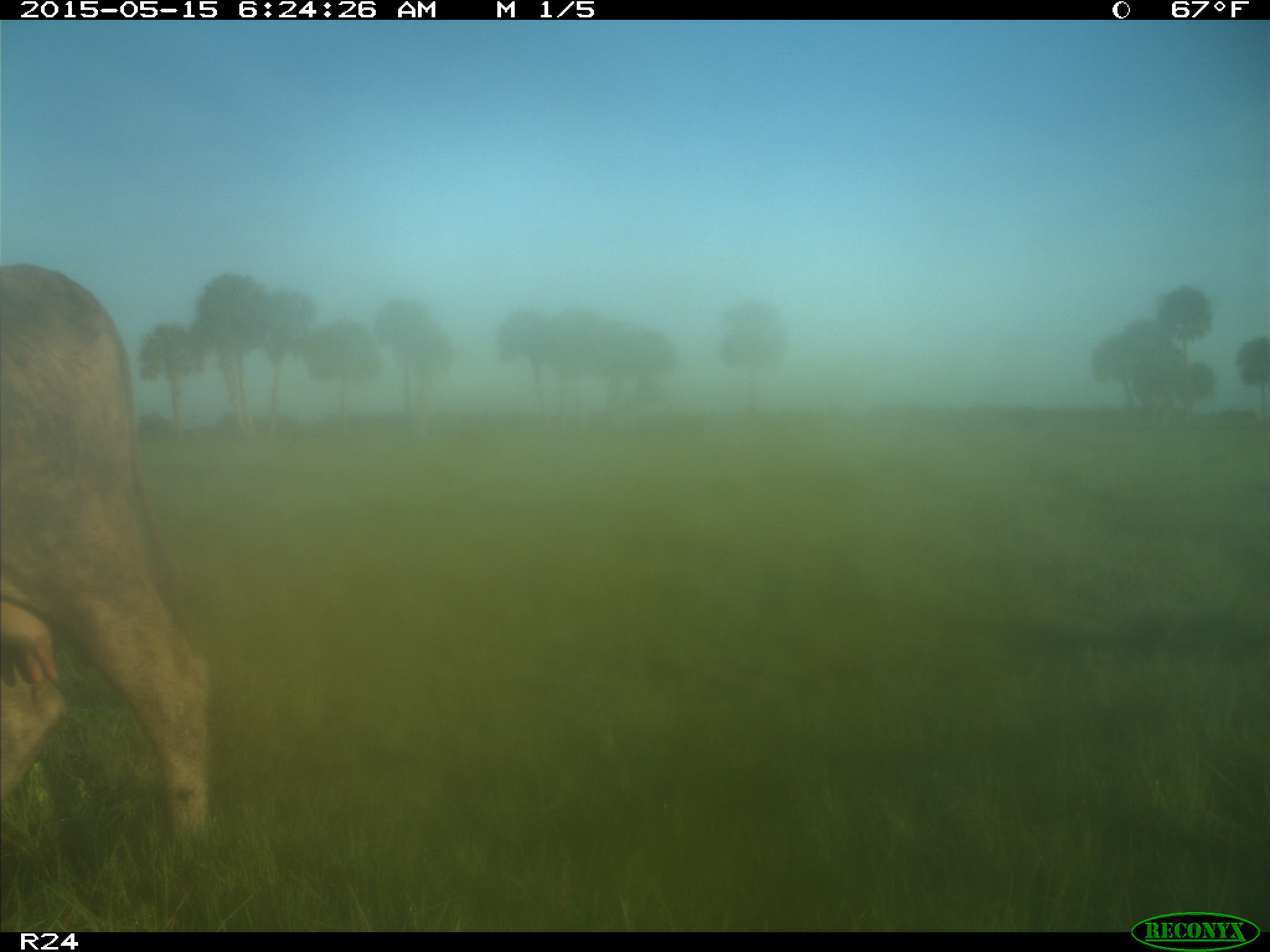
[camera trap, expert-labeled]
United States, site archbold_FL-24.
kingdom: Animalia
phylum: Chordata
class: Mammalia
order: Artiodactyla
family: Bovidae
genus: Bos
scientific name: Bos taurus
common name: domestic cow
Bos taurus (domestic cow).